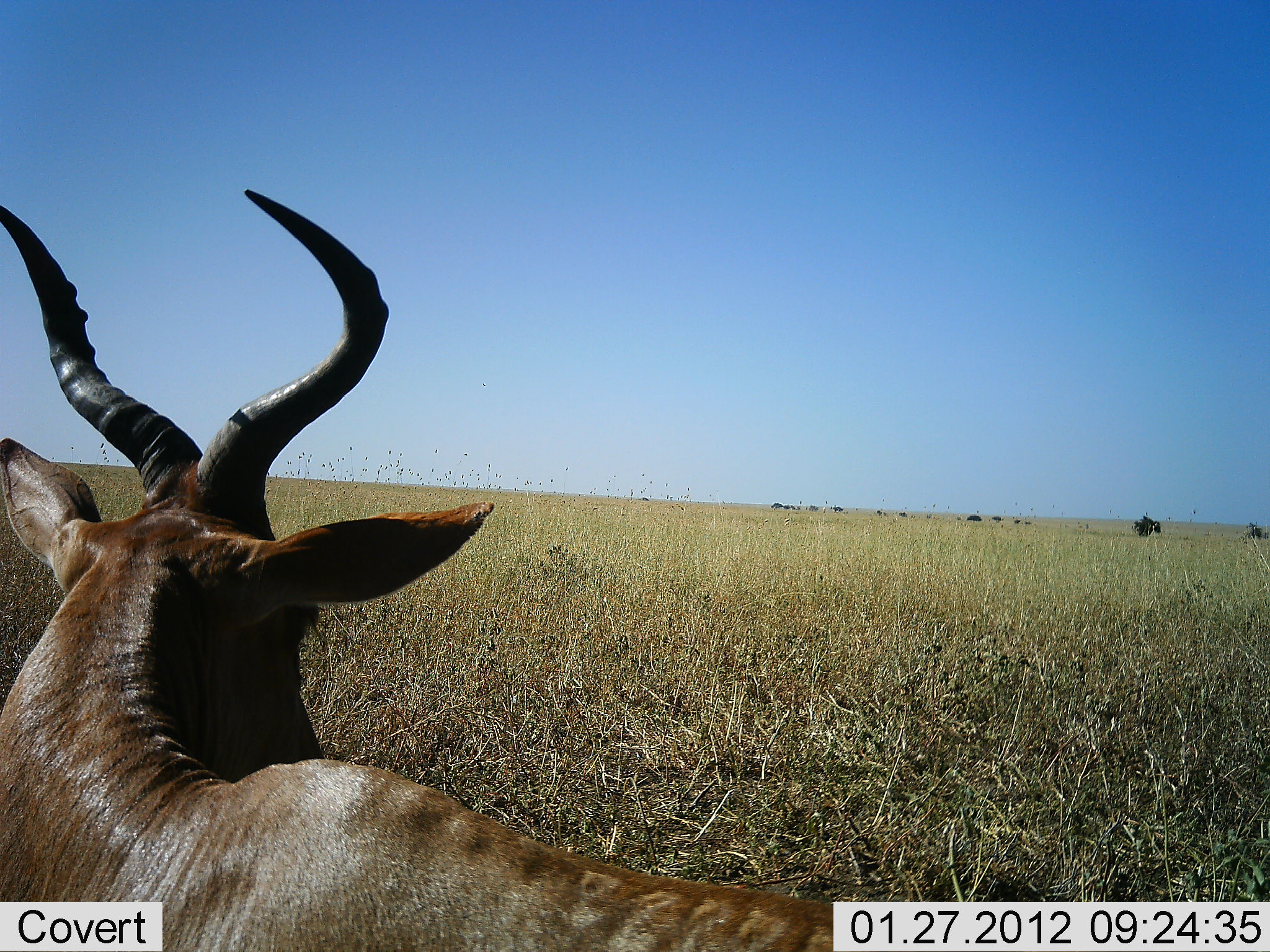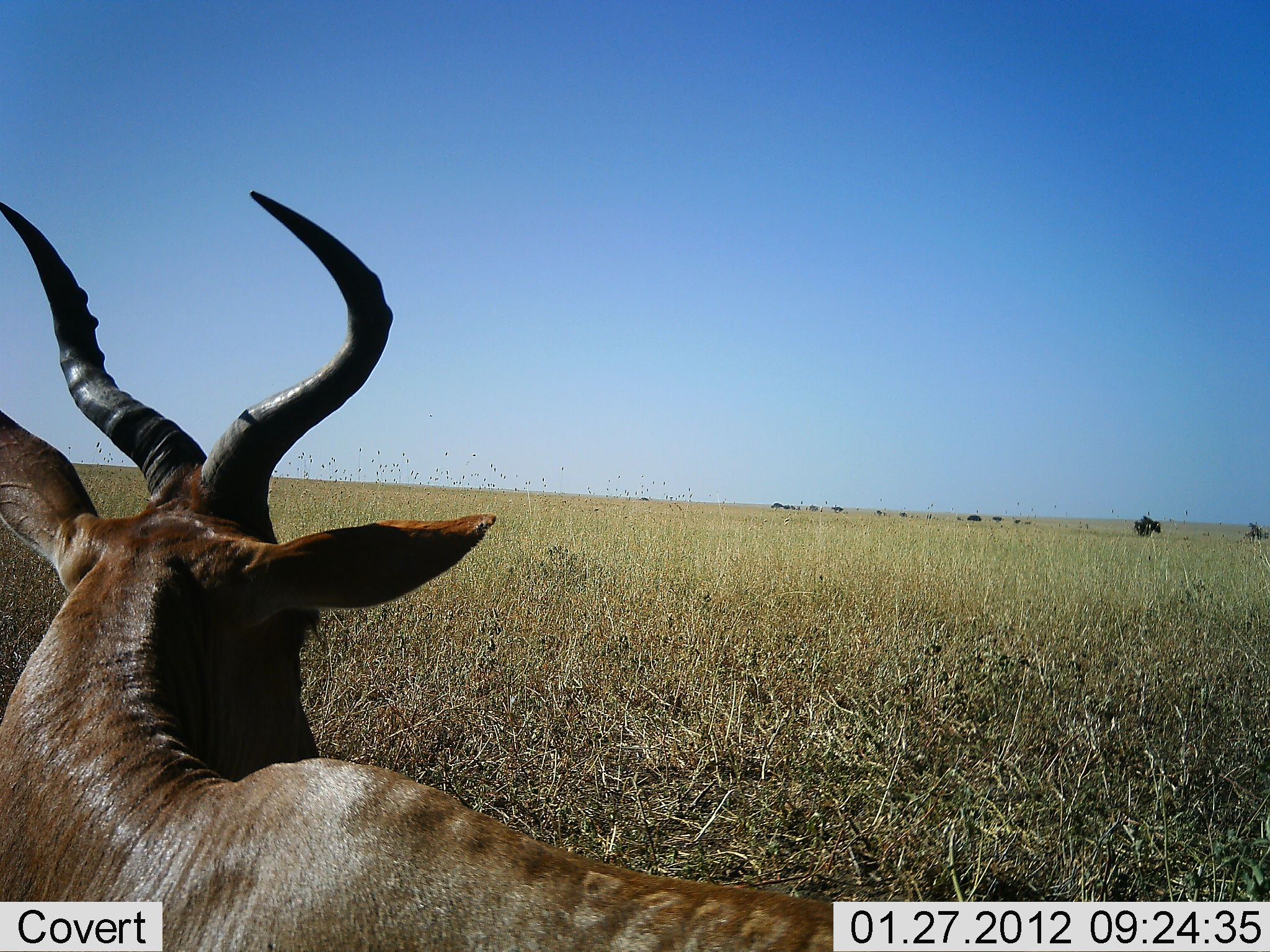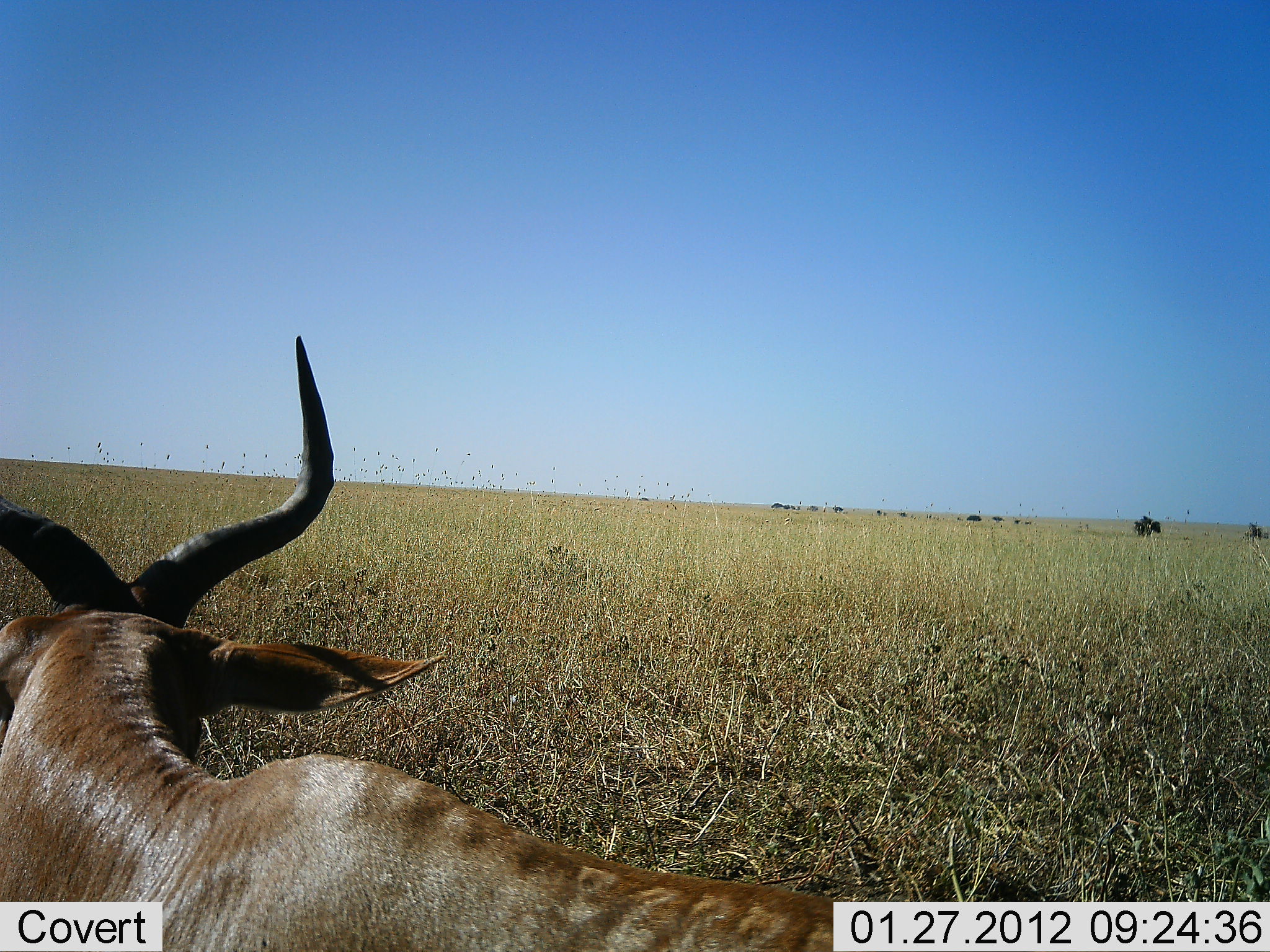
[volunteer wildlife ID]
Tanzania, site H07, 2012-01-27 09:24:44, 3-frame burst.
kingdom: Animalia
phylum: Chordata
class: Mammalia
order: Artiodactyla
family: Bovidae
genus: Alcelaphus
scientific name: Alcelaphus buselaphus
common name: hartebeest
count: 1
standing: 53%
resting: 40%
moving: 7%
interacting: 0%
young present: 0%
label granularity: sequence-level